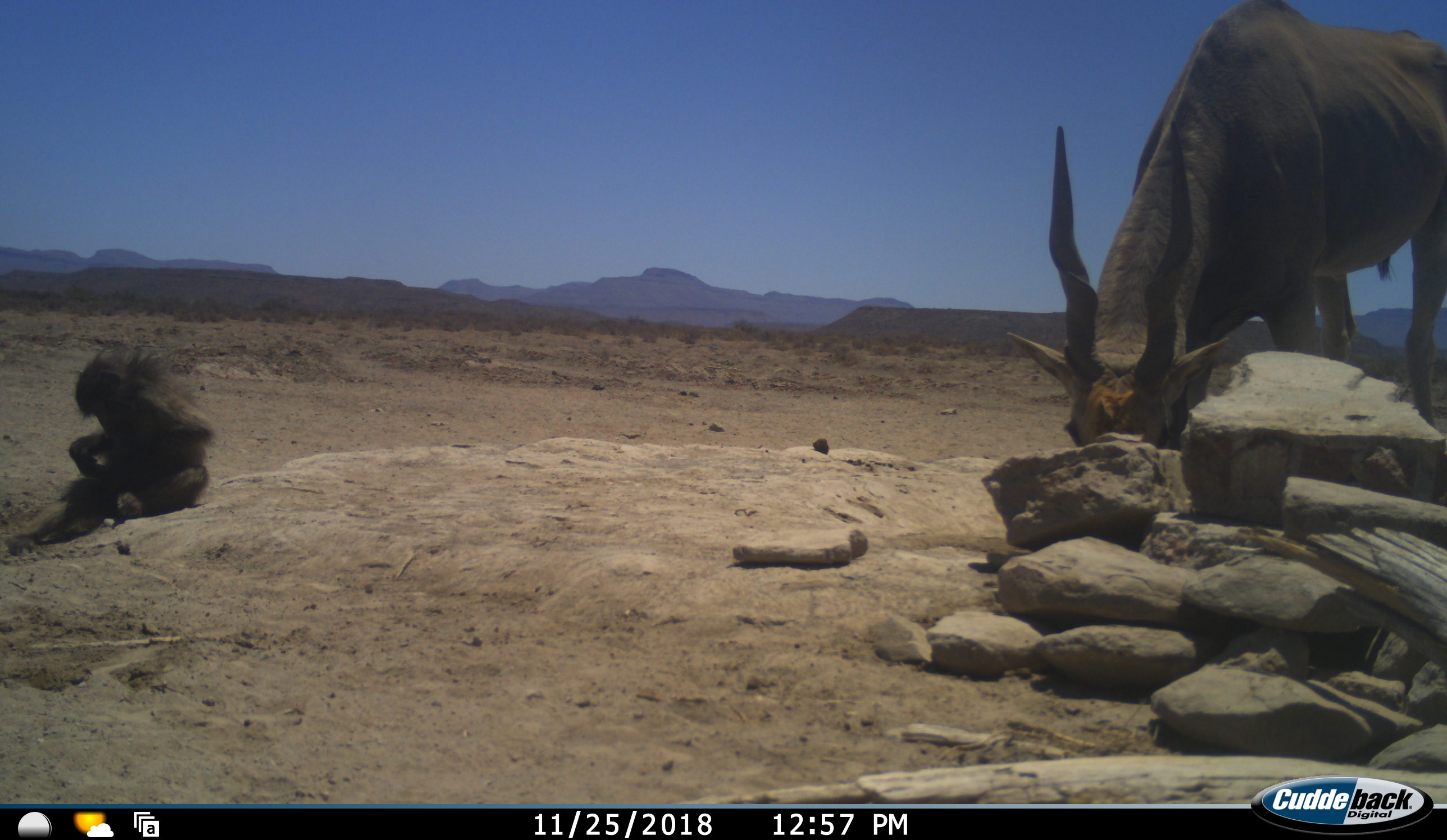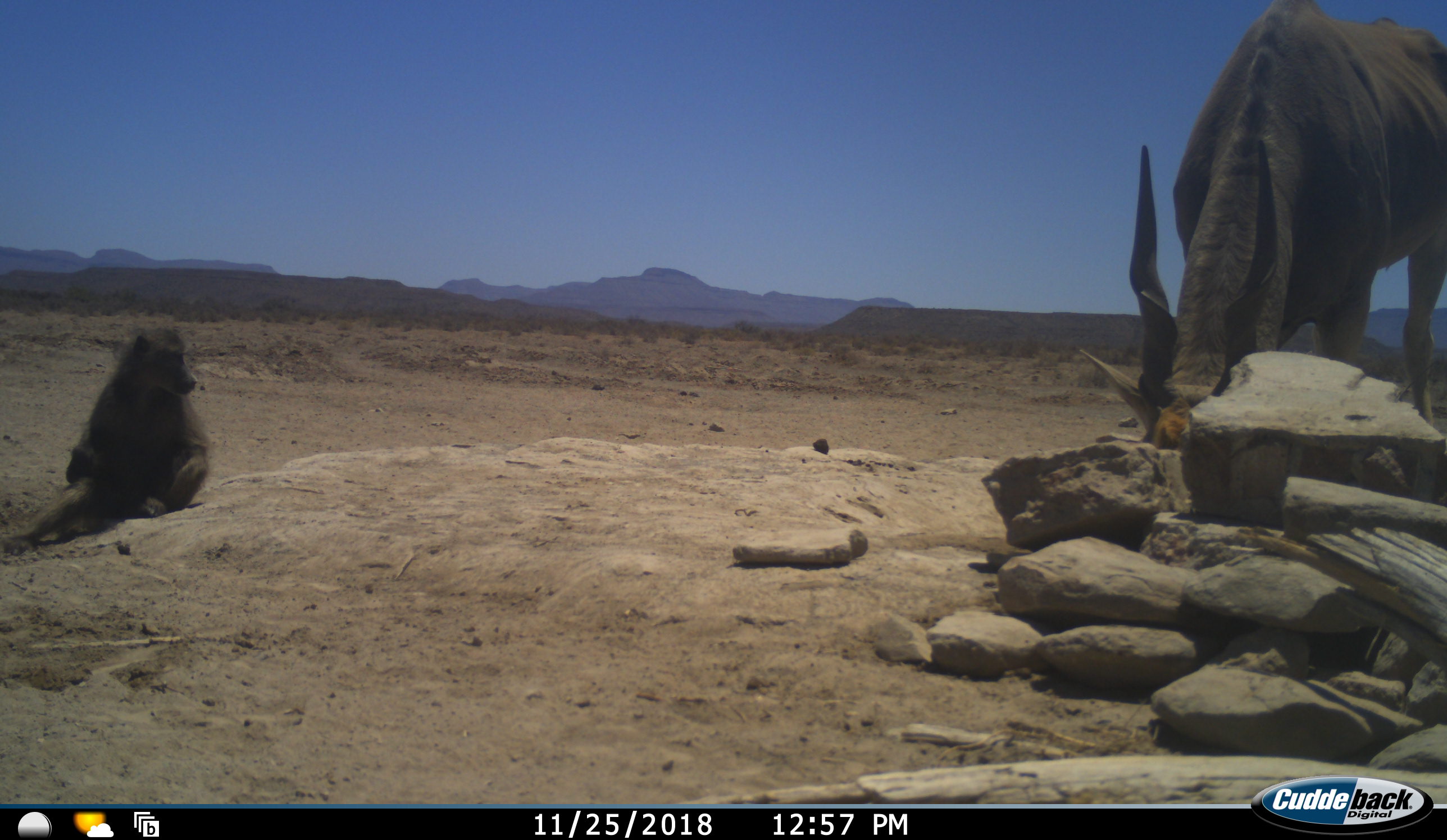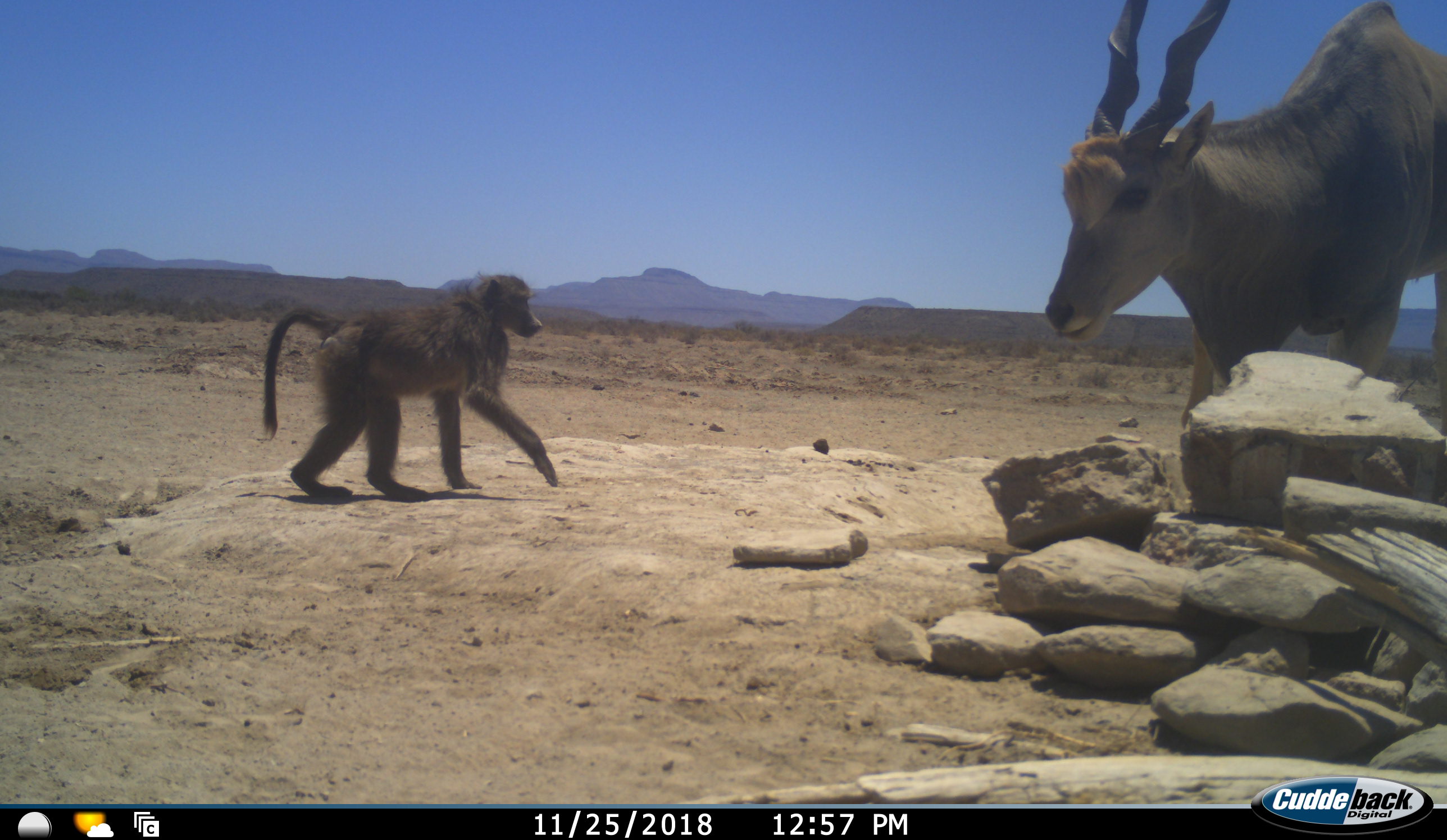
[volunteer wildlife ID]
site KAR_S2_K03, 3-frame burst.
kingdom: Animalia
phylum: Chordata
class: Mammalia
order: Primates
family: Cercopithecidae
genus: Papio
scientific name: Papio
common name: baboon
Baboon (Papio), count 1. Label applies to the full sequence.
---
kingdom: Animalia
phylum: Chordata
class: Mammalia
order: Artiodactyla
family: Bovidae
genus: Tragelaphus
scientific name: Tragelaphus oryx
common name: eland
Eland (Tragelaphus oryx), count 1. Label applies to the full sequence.